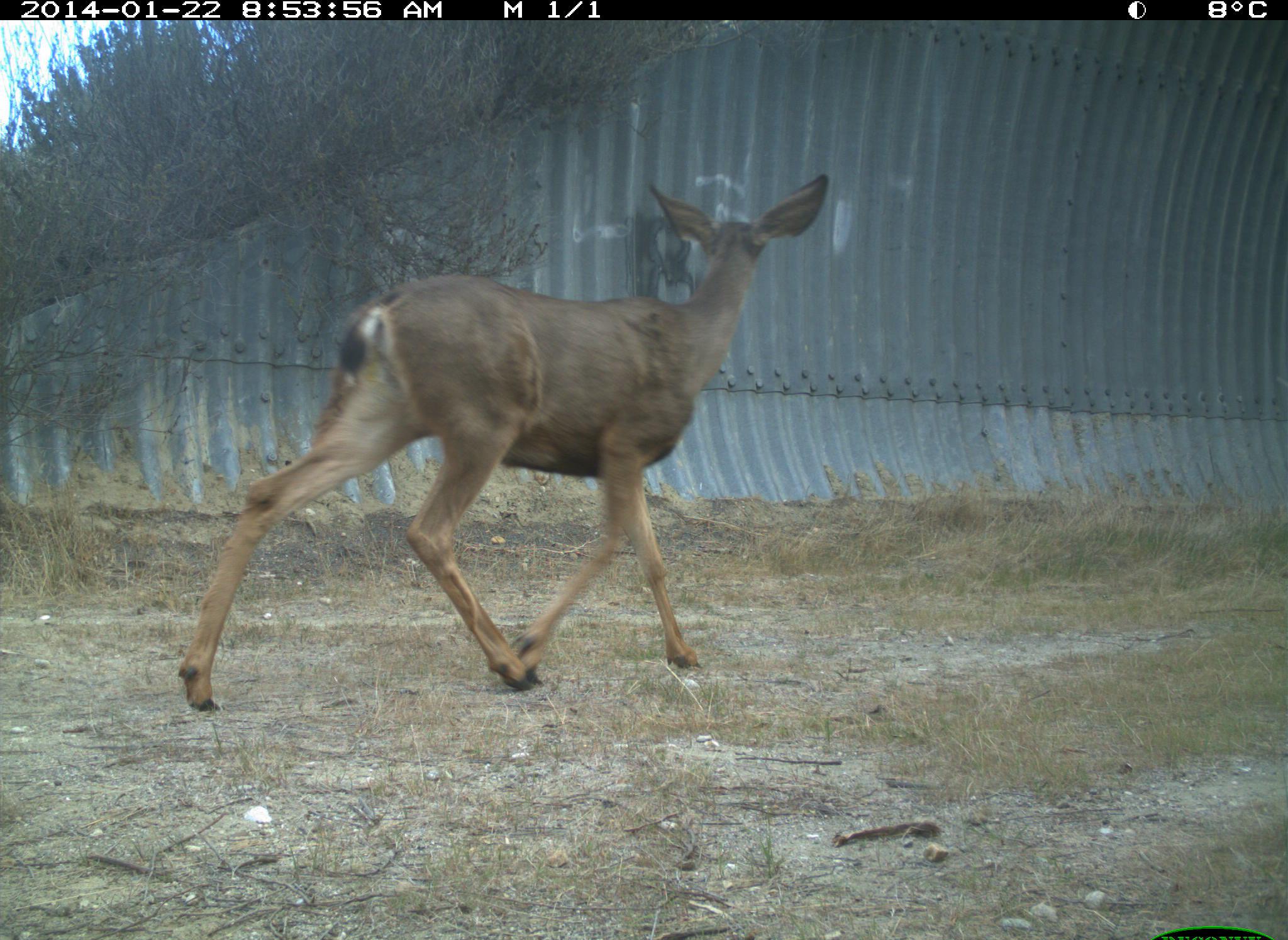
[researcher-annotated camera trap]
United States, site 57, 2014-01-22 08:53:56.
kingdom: Animalia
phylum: Chordata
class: Mammalia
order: Artiodactyla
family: Cervidae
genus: Odocoileus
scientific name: Odocoileus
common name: deer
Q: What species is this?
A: Deer (Odocoileus).